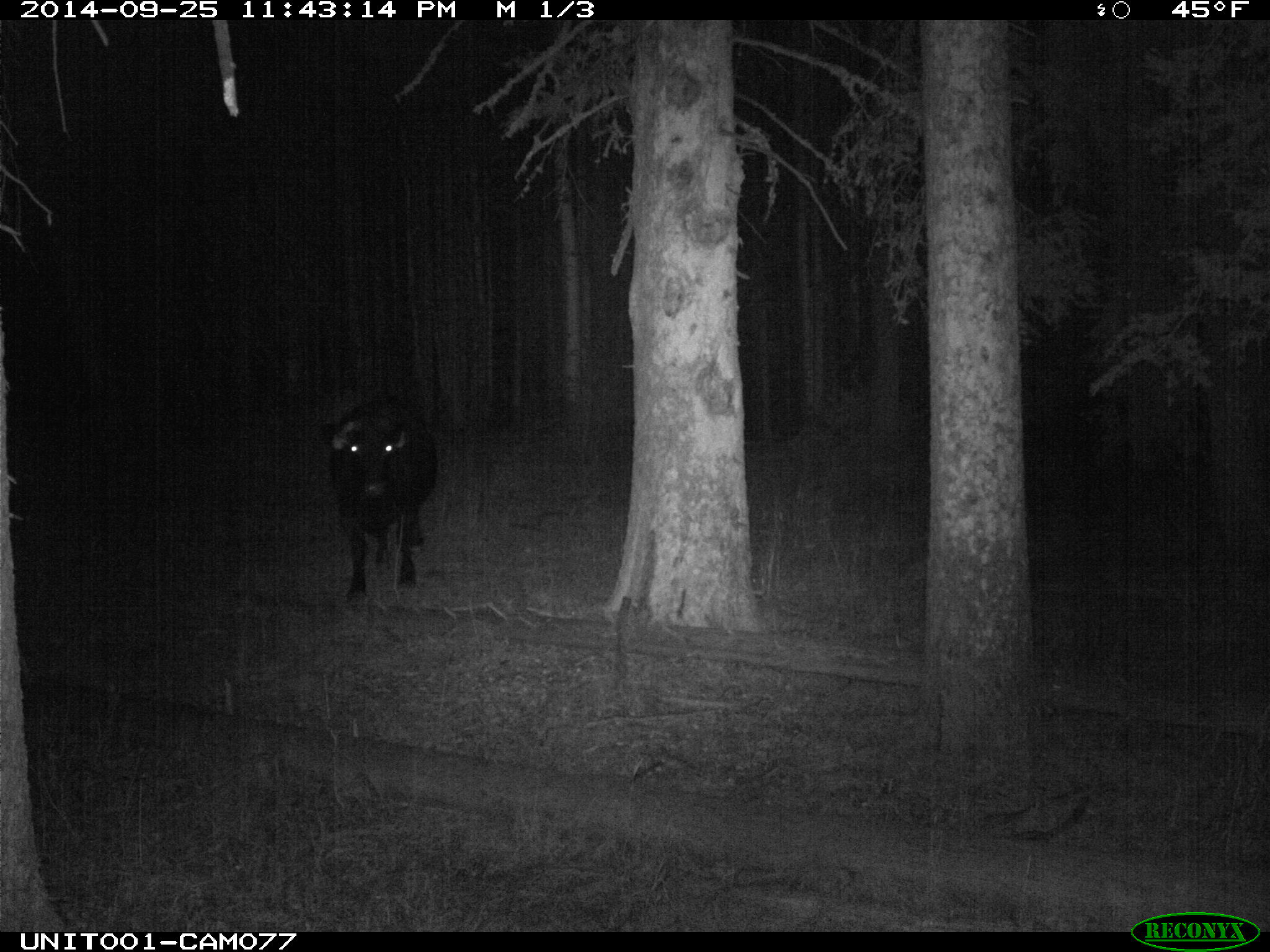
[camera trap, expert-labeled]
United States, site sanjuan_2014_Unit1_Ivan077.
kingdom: Animalia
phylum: Chordata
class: Mammalia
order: Artiodactyla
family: Bovidae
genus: Bos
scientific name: Bos taurus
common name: domestic cow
Bos taurus (domestic cow).